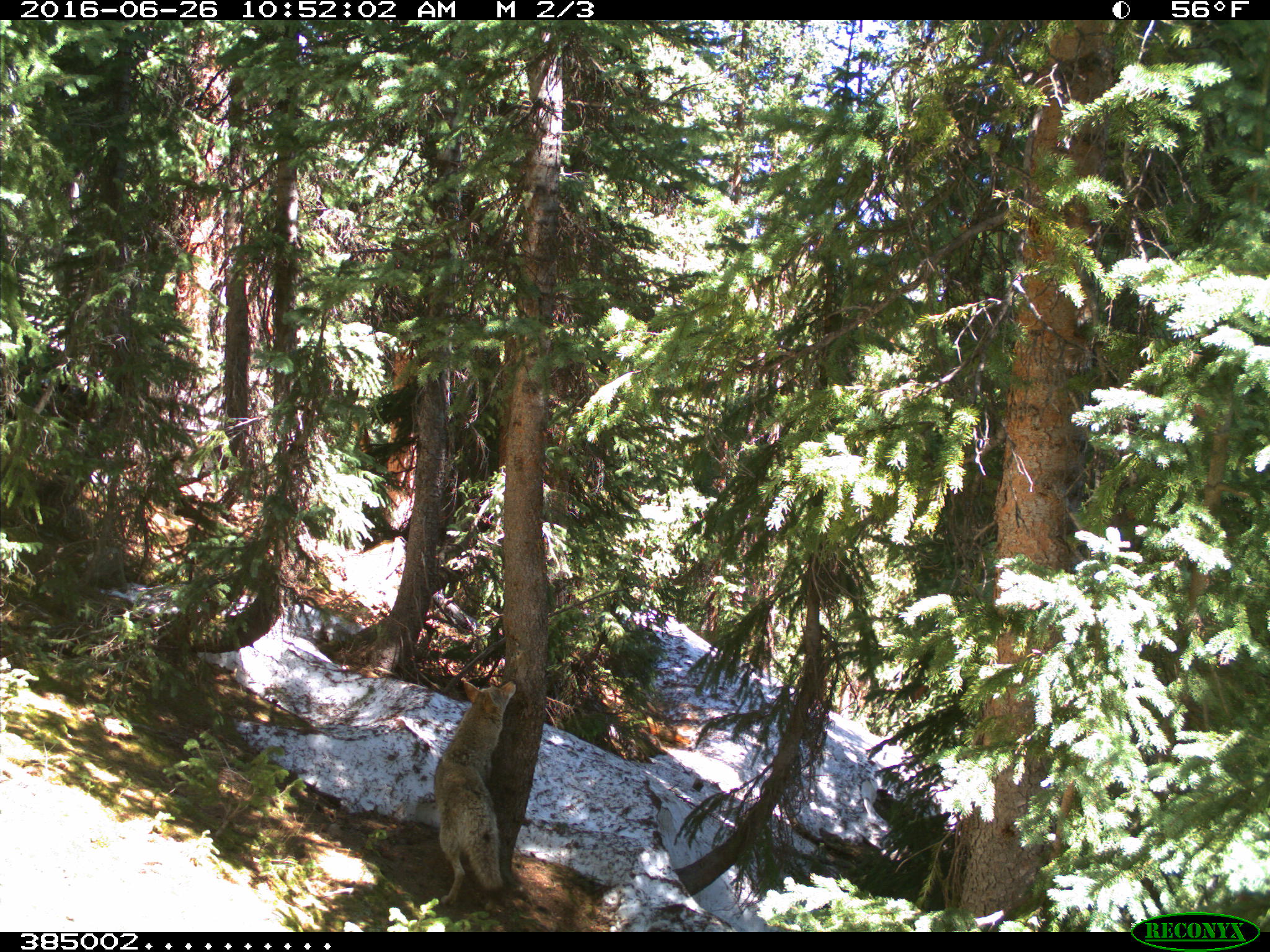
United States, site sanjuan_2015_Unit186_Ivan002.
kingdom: Animalia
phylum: Chordata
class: Mammalia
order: Carnivora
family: Canidae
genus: Canis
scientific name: Canis latrans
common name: coyote